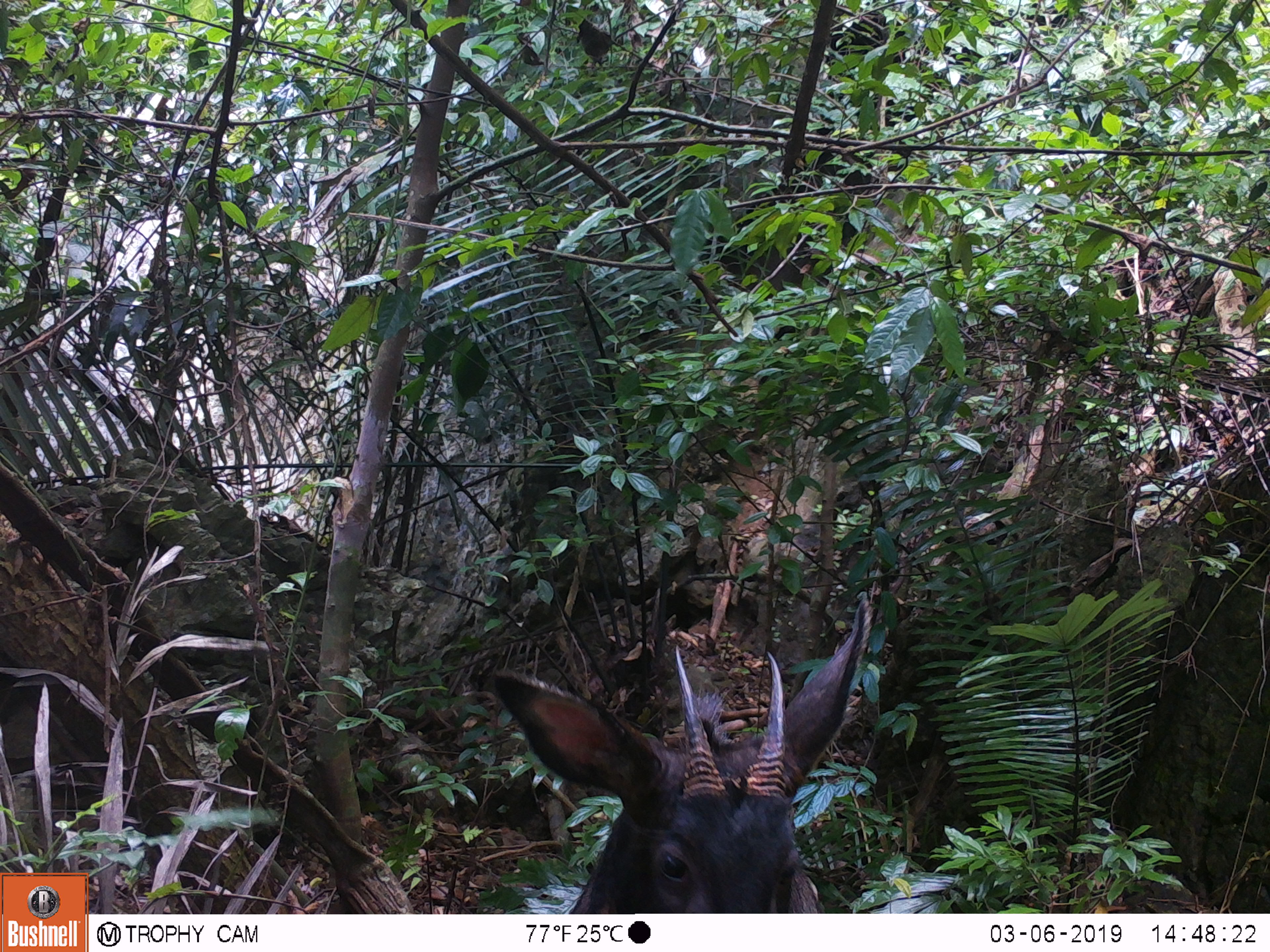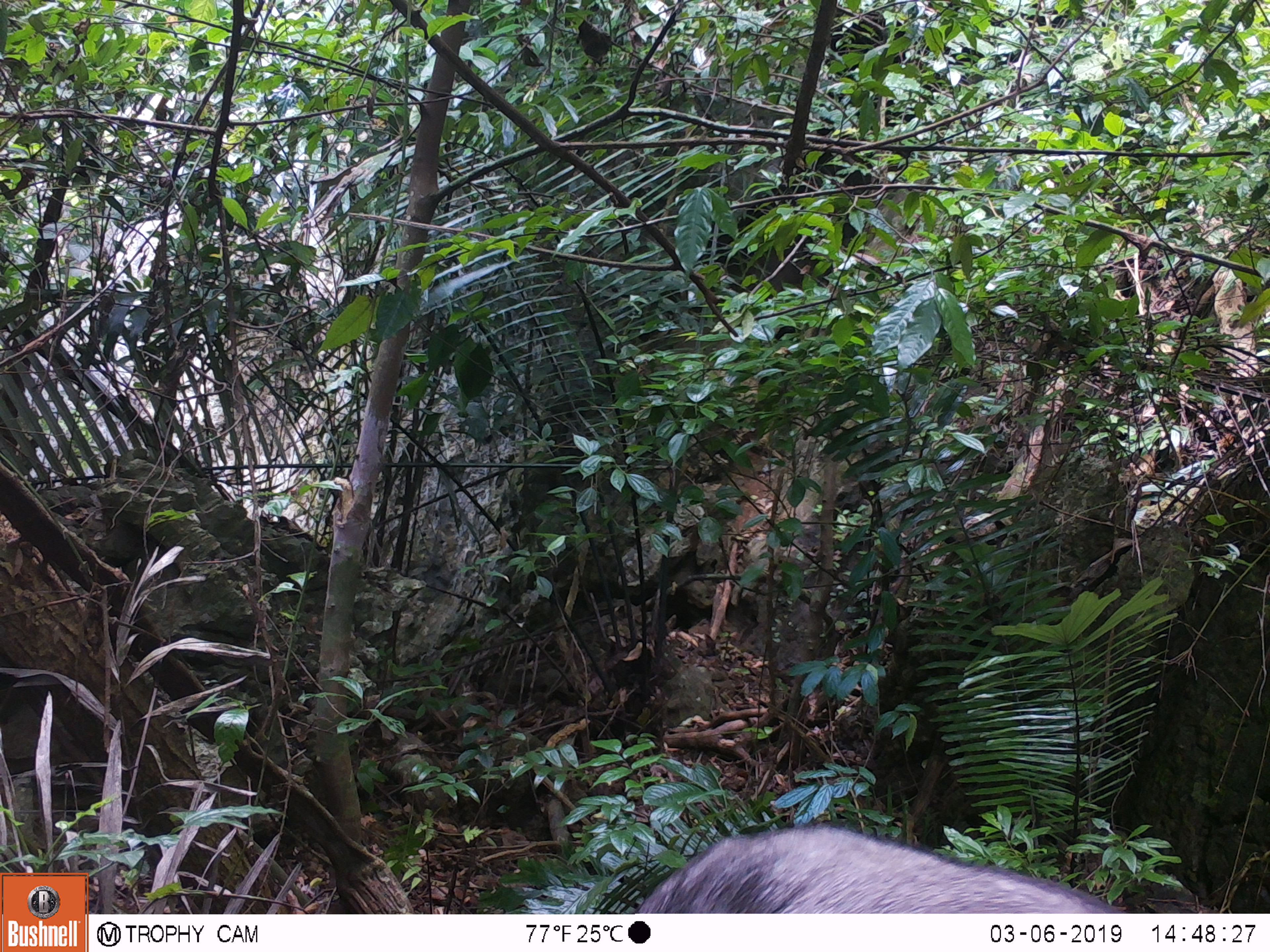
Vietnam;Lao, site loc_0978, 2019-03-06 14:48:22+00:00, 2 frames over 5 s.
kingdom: Animalia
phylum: Chordata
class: Mammalia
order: Artiodactyla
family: Bovidae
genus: Capricornis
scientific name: Capricornis sumatraensis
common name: chinese serow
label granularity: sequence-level